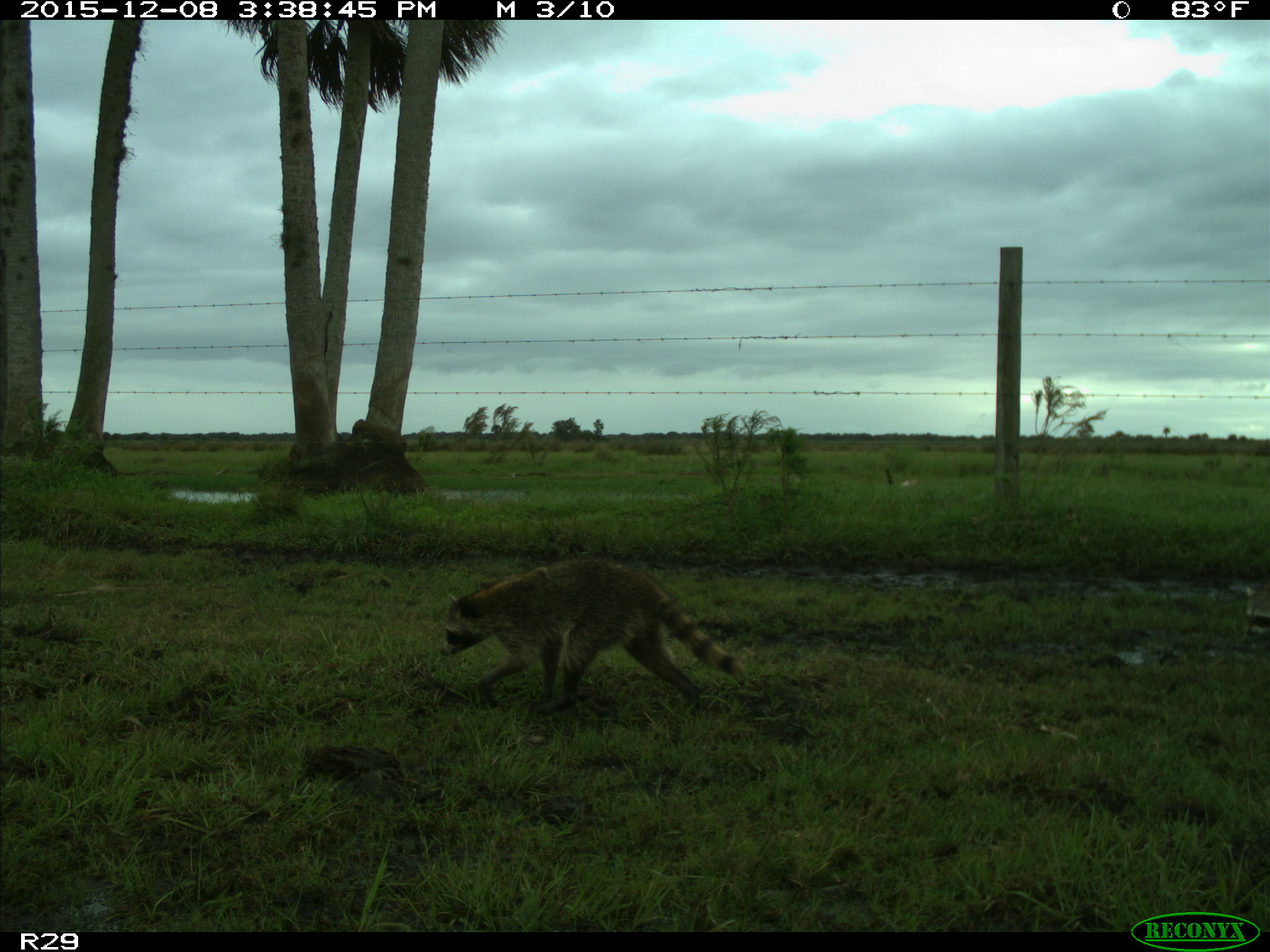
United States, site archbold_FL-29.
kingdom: Animalia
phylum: Chordata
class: Mammalia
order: Carnivora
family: Procyonidae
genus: Procyon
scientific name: Procyon lotor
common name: common raccoon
Procyon lotor (common raccoon).